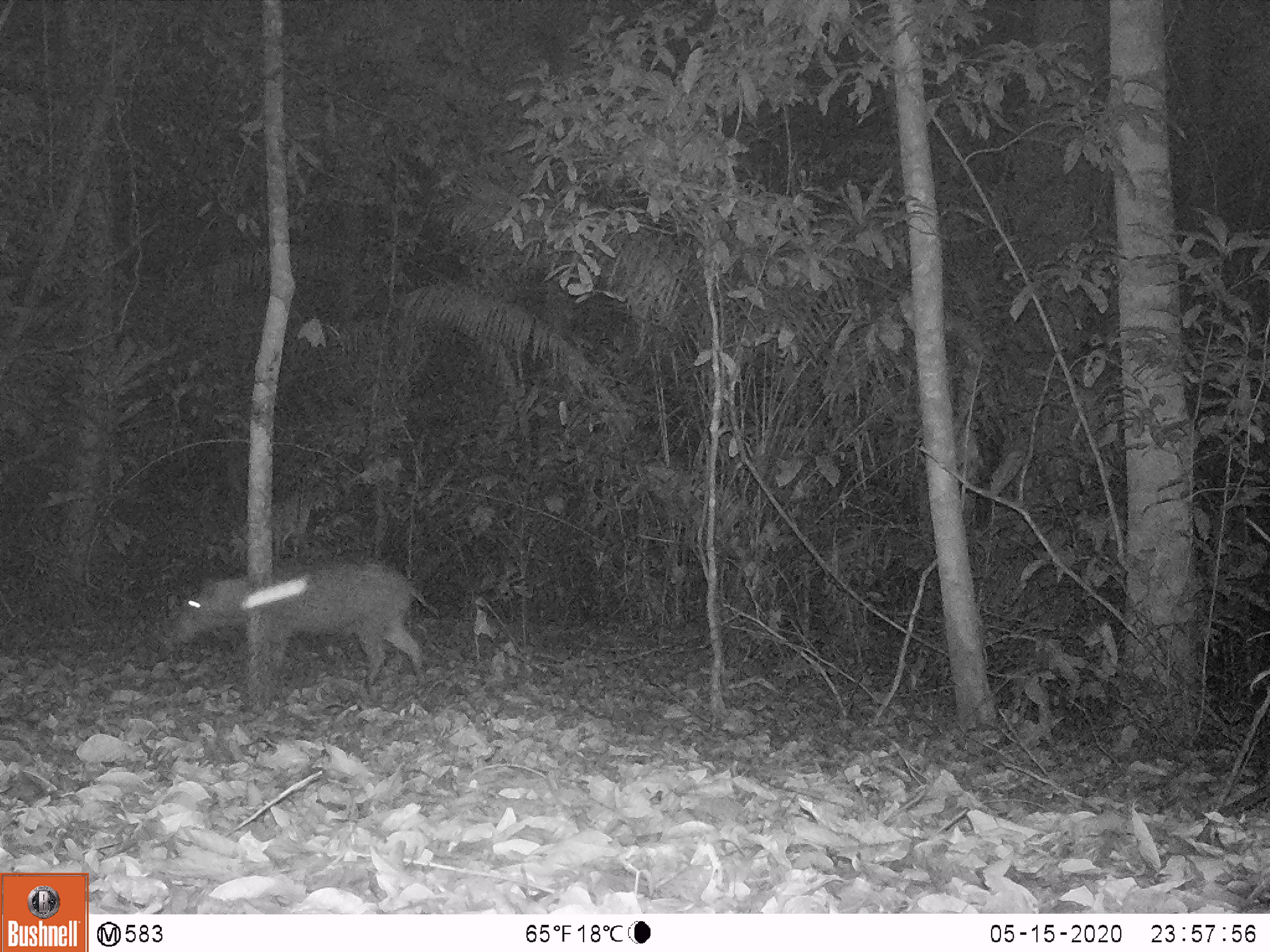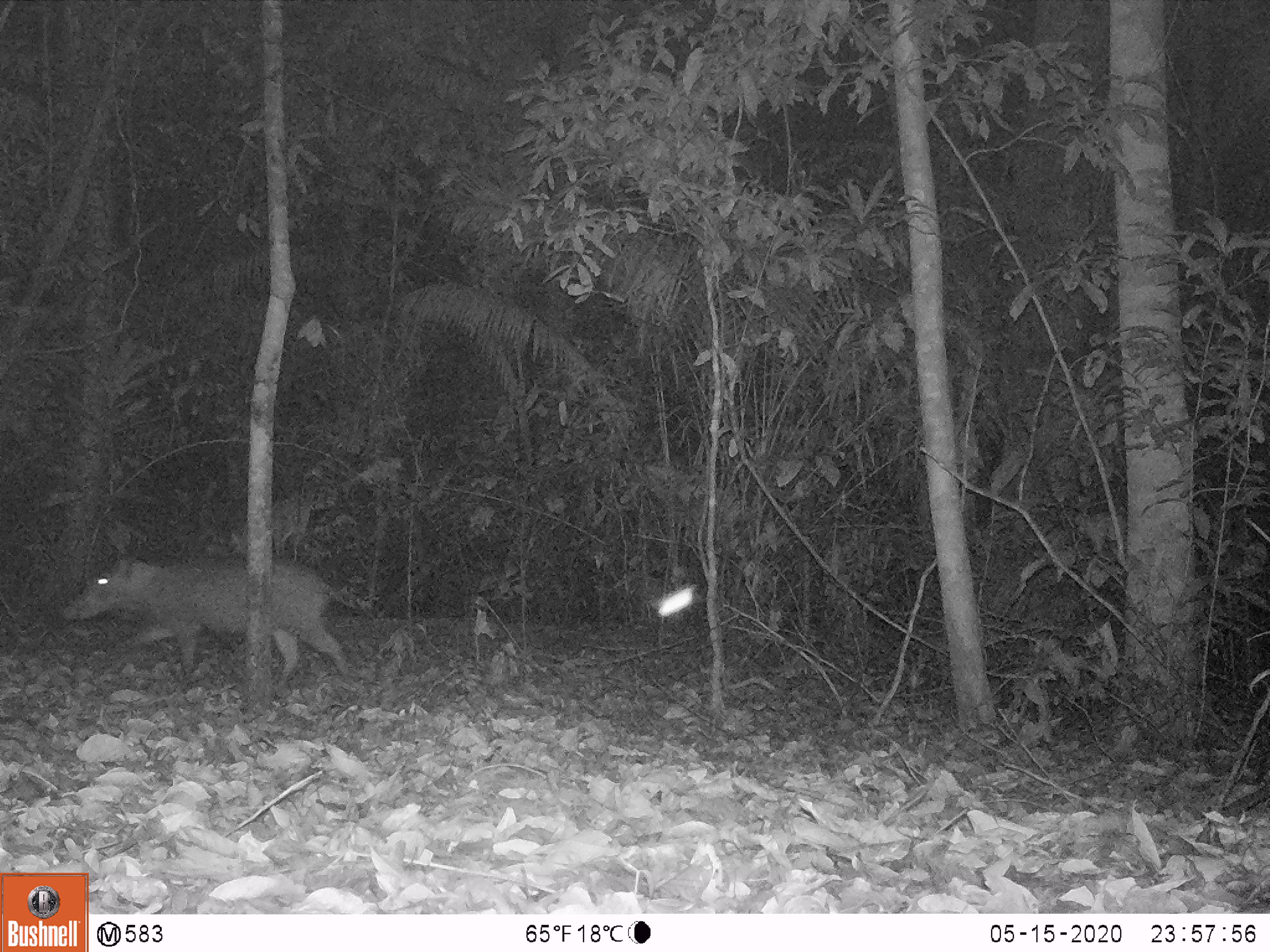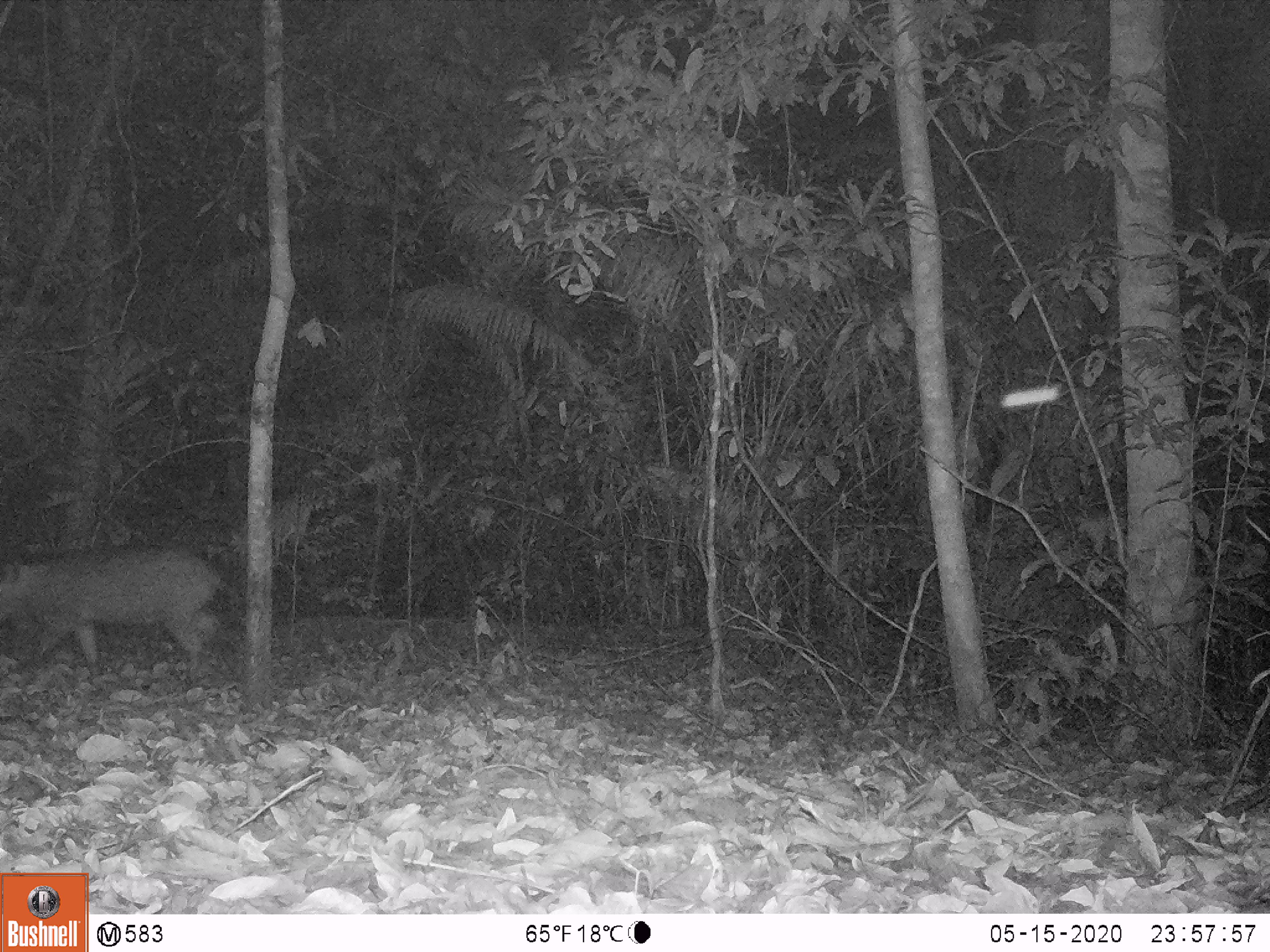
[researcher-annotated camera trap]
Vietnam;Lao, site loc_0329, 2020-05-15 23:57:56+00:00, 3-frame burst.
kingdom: Animalia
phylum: Chordata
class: Mammalia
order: Artiodactyla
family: Suidae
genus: Sus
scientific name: Sus scrofa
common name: eurasian wild pig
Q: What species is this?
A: Eurasian wild pig (Sus scrofa).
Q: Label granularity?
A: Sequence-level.